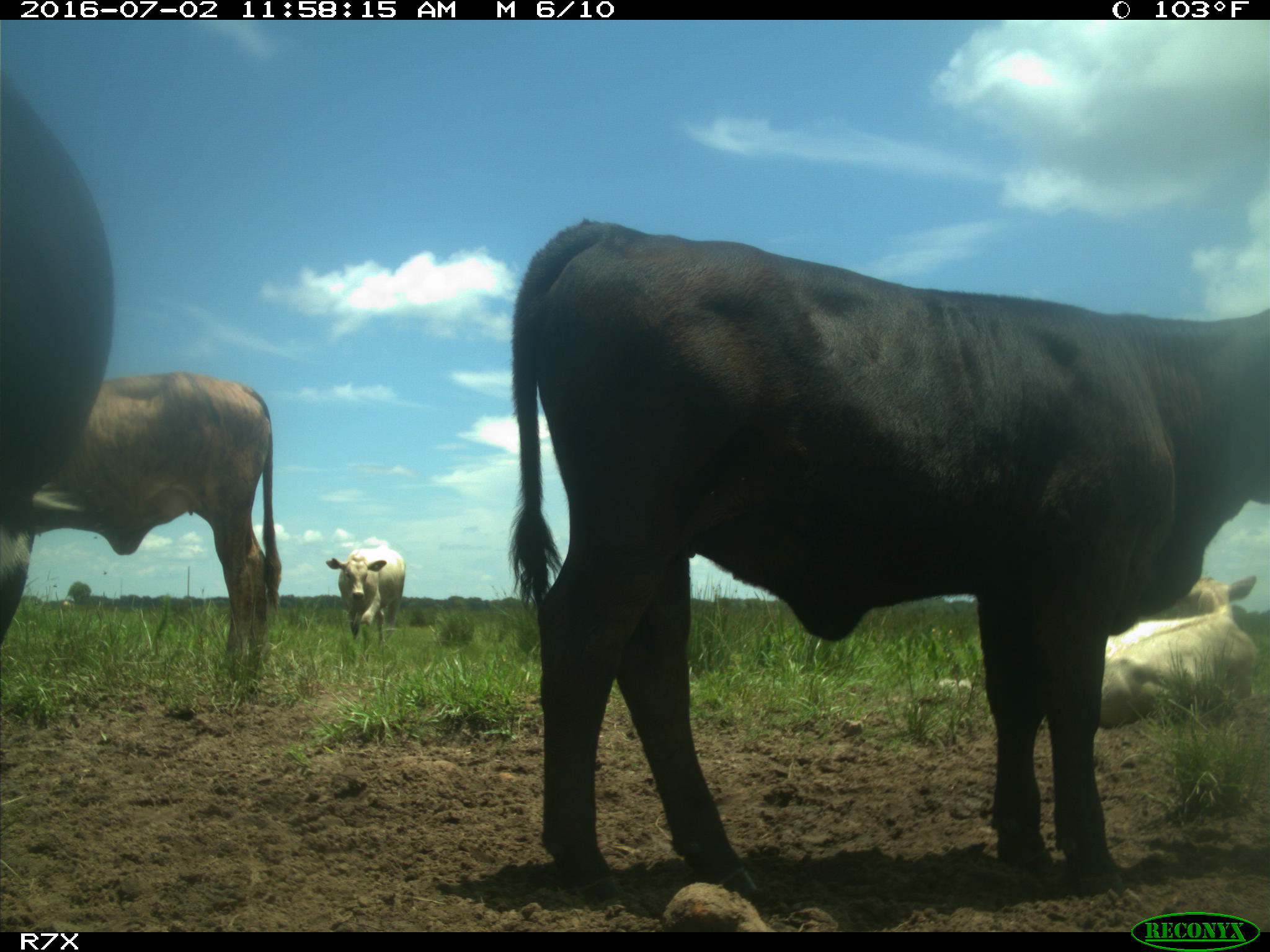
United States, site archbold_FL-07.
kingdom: Animalia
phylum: Chordata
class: Mammalia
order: Artiodactyla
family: Bovidae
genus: Bos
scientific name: Bos taurus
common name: domestic cow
Bos taurus (domestic cow).